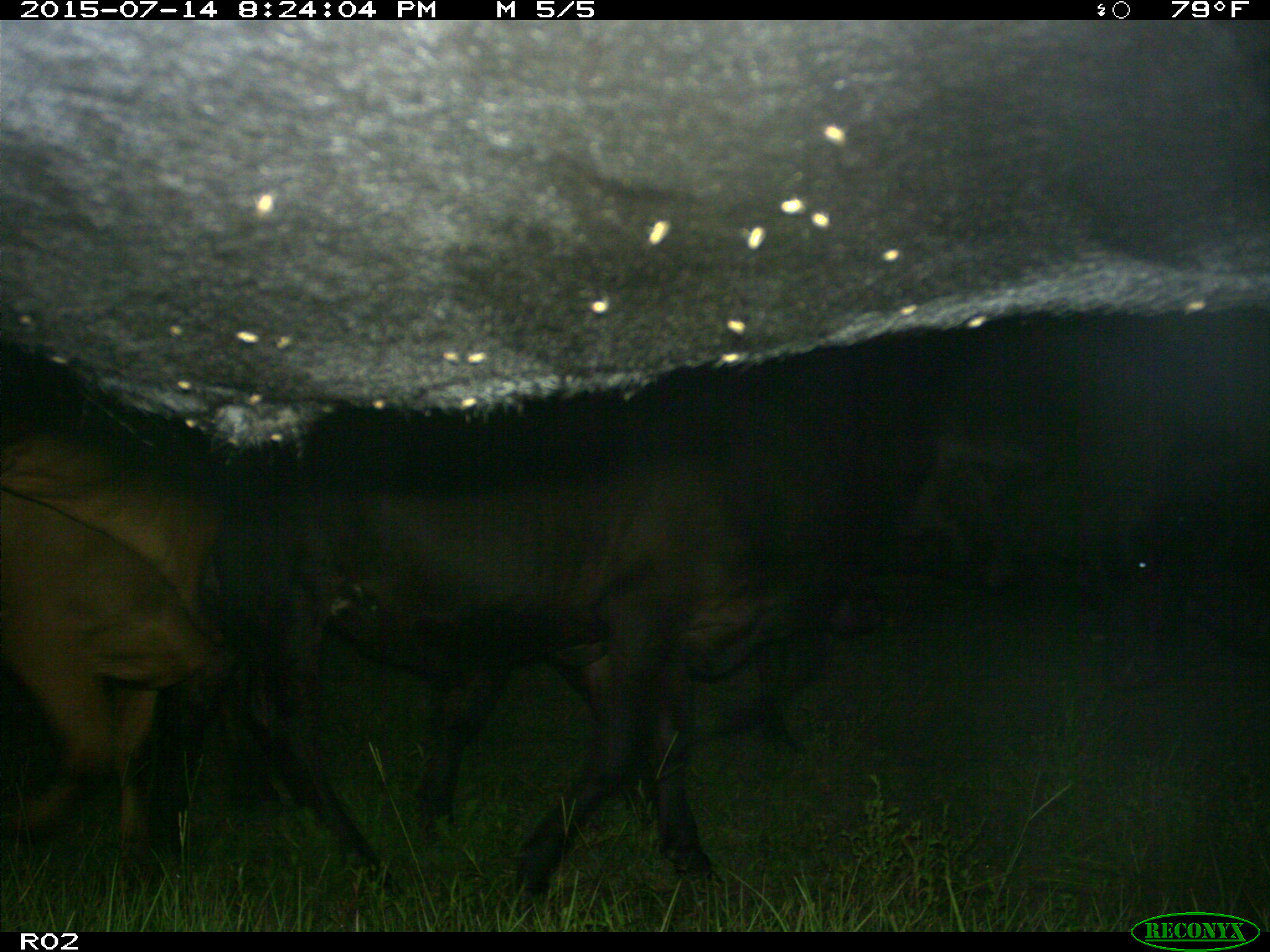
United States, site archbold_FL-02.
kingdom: Animalia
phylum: Chordata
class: Mammalia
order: Artiodactyla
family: Bovidae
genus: Bos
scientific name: Bos taurus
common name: domestic cow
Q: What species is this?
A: Bos taurus (domestic cow).